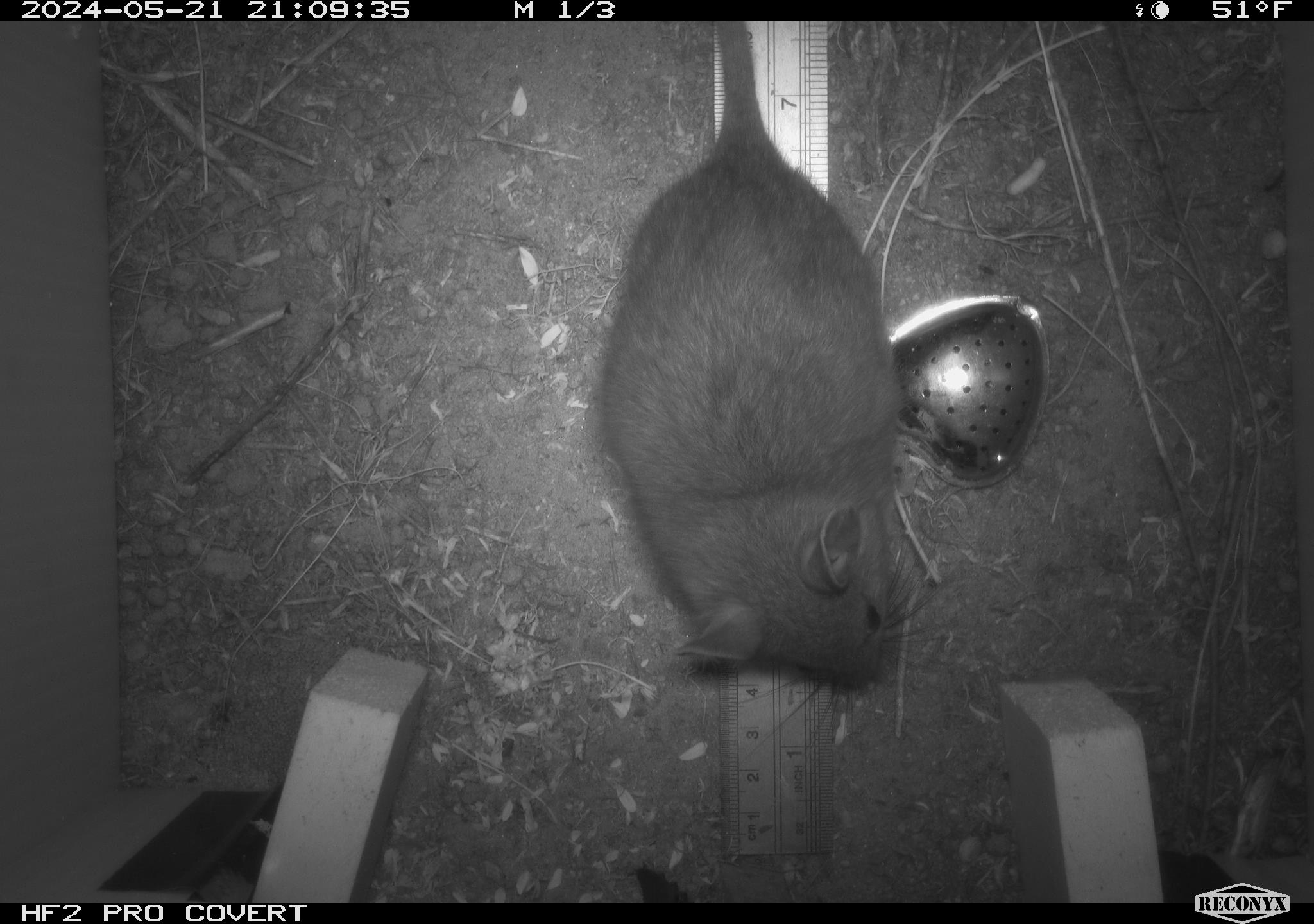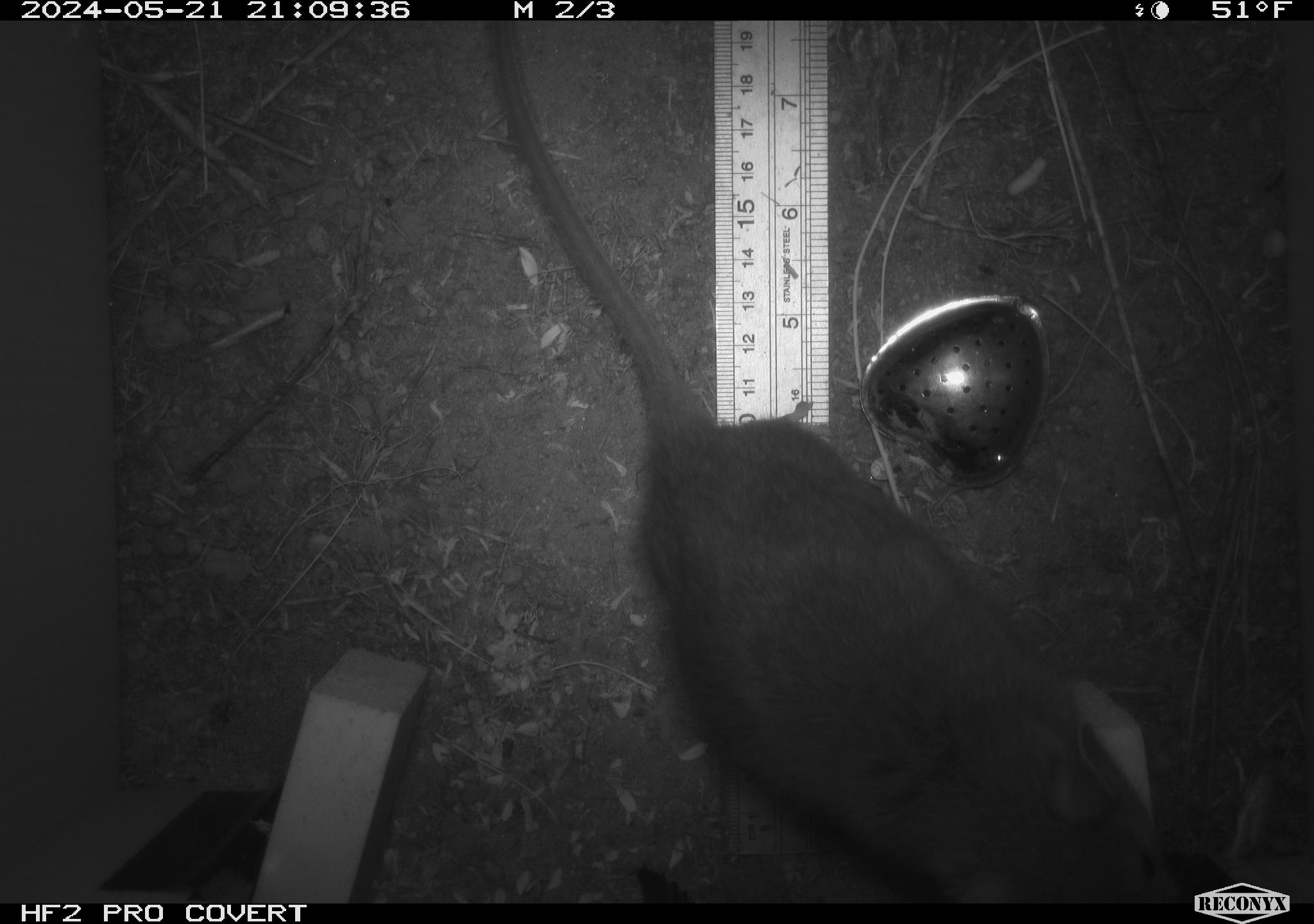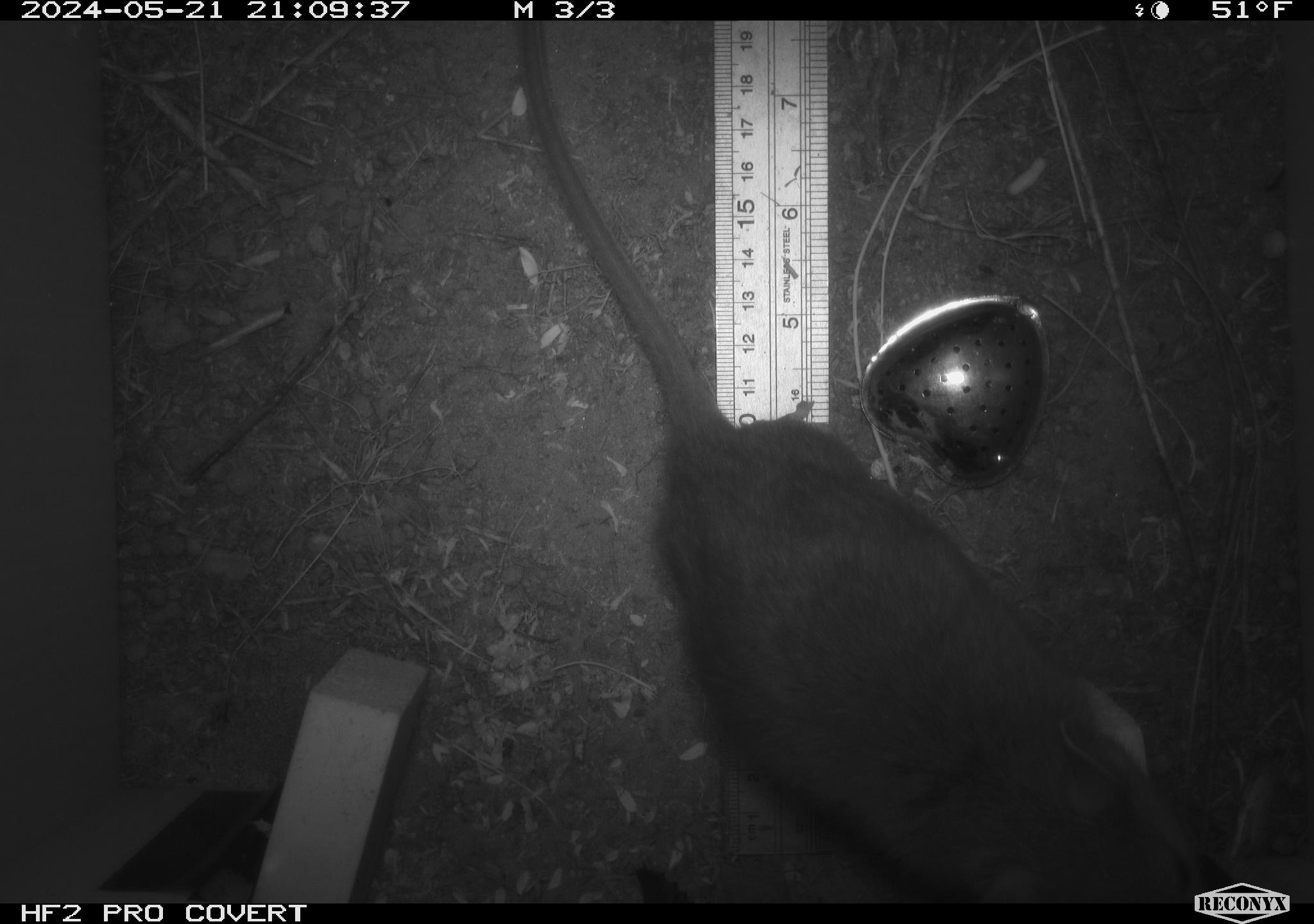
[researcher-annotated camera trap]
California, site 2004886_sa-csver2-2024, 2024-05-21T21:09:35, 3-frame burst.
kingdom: Animalia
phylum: Chordata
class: Mammalia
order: Rodentia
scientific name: Rodentia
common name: rodent